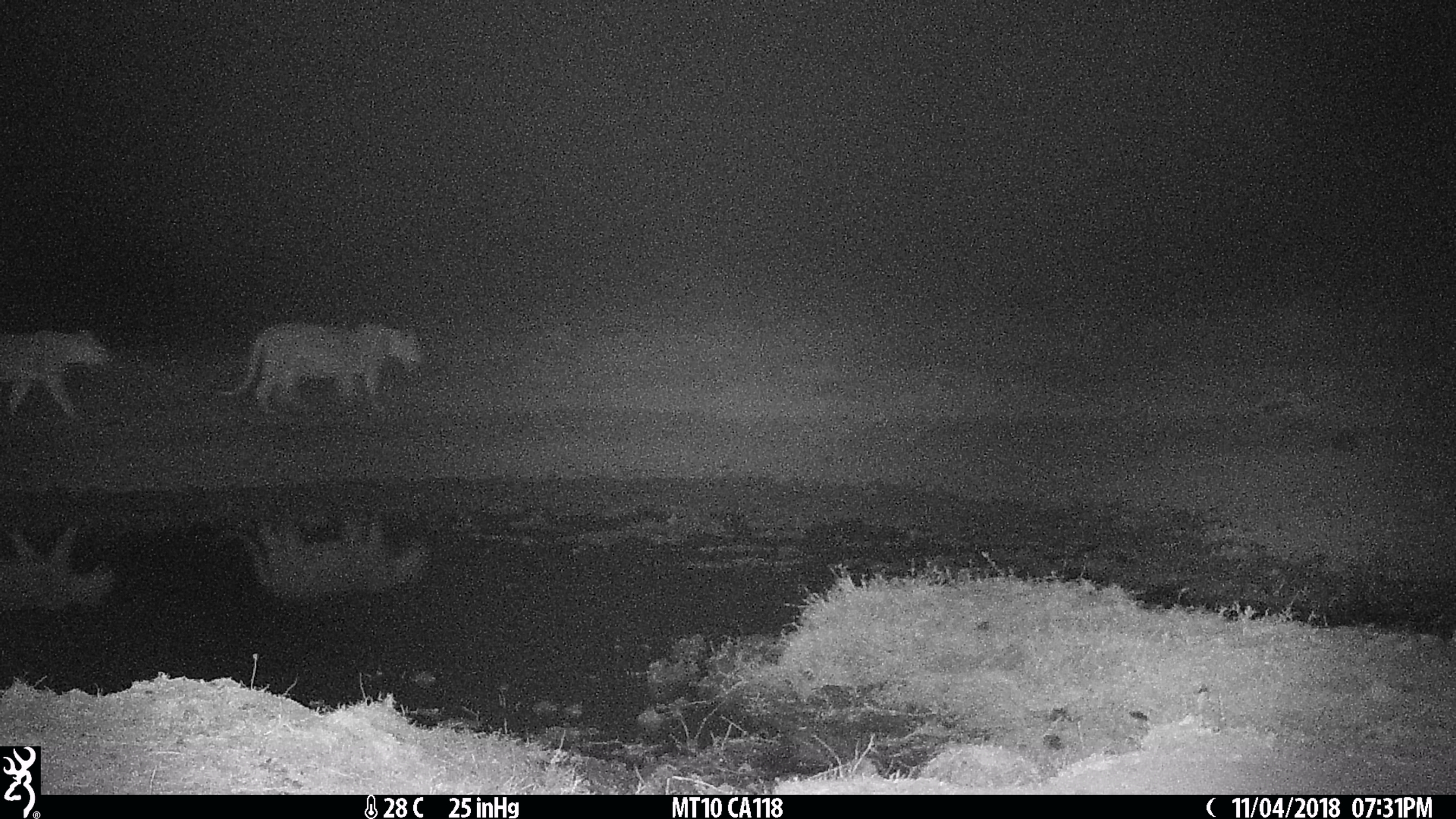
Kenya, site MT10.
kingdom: Animalia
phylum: Chordata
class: Mammalia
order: Carnivora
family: Felidae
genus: Panthera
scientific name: Panthera leo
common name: lion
Lion (Panthera leo).